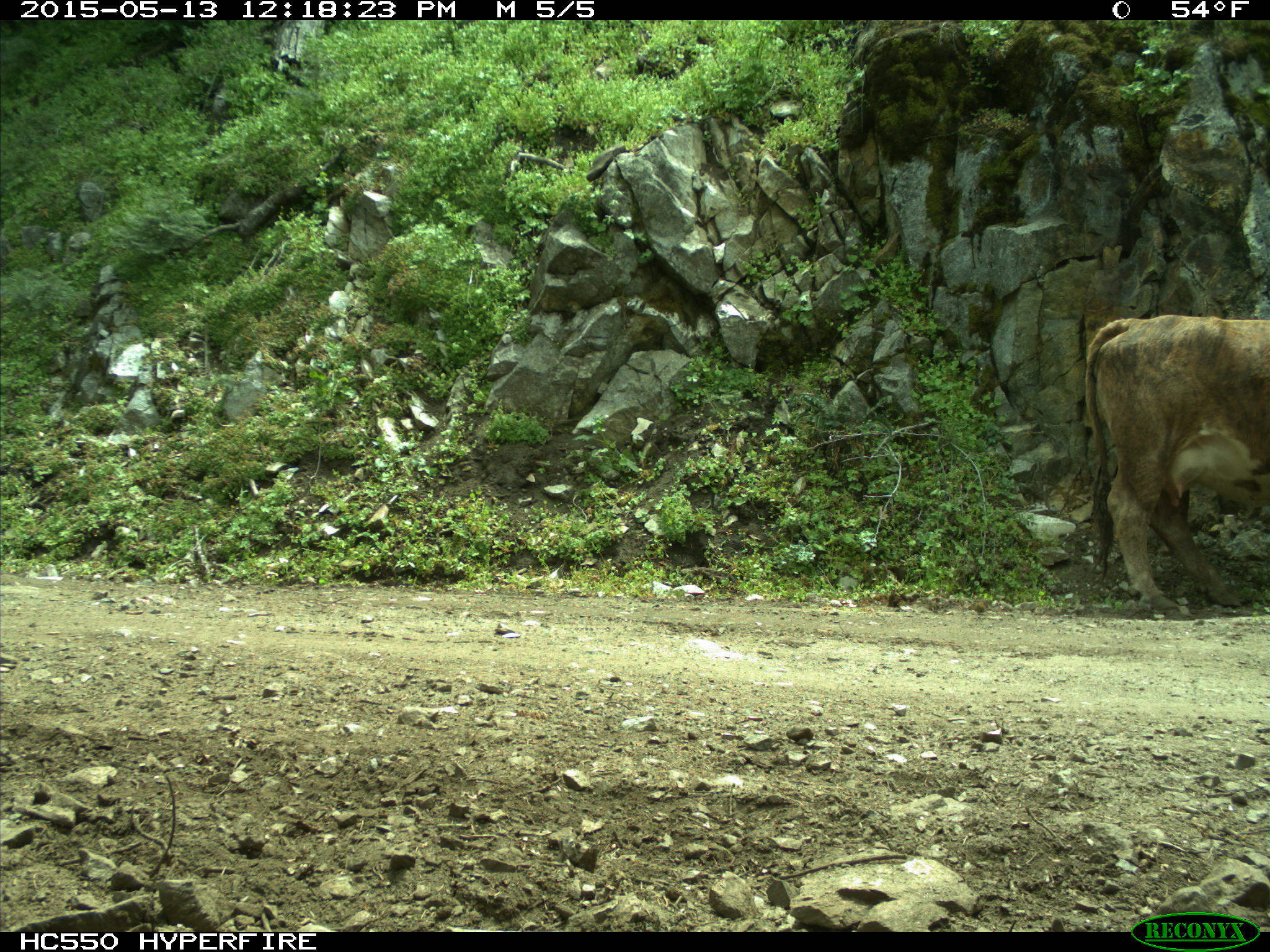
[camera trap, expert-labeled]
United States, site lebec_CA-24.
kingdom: Animalia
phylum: Chordata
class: Mammalia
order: Artiodactyla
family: Bovidae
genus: Bos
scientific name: Bos taurus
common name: domestic cow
Bos taurus (domestic cow).